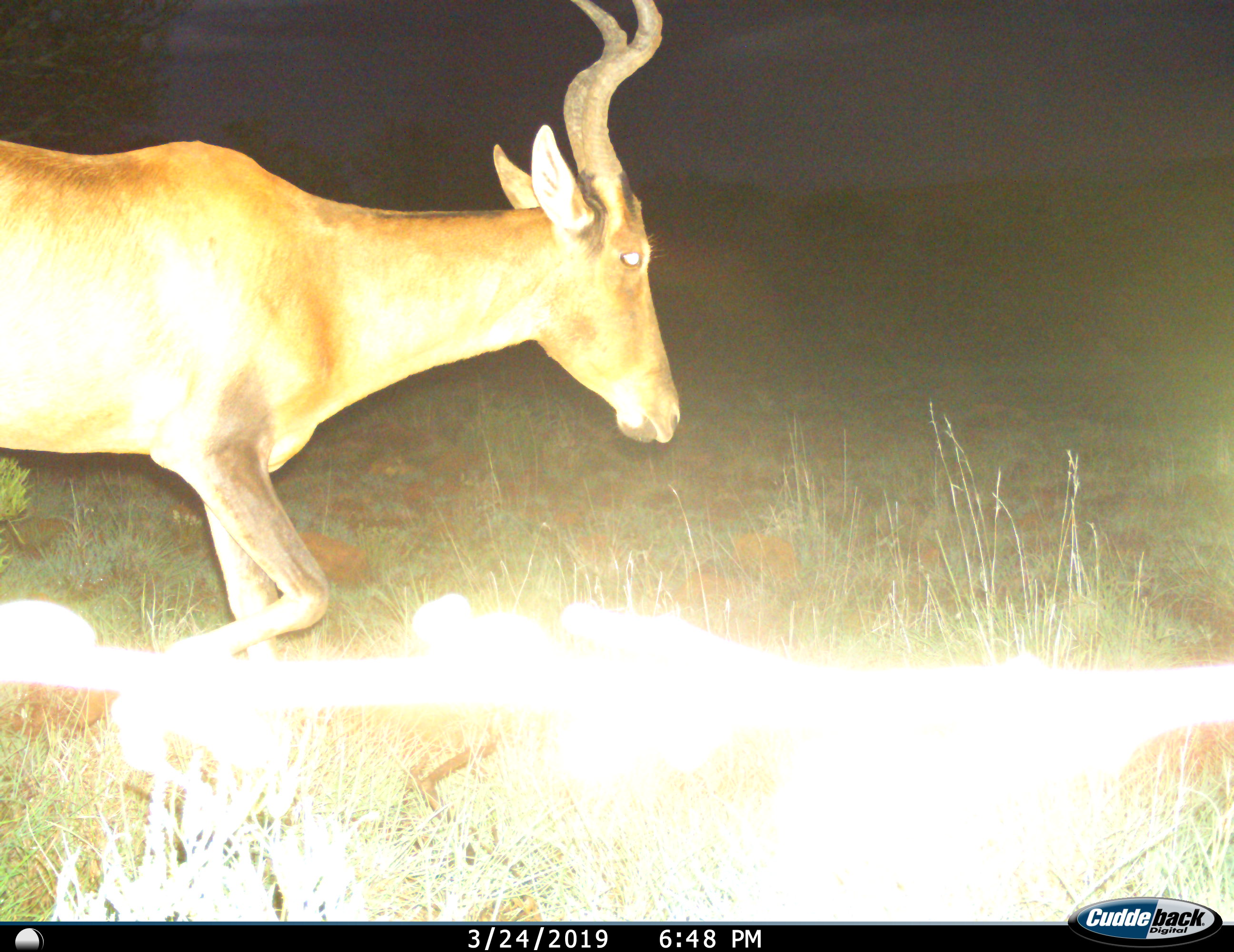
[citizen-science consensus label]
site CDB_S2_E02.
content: unidentified animal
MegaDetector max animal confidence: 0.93